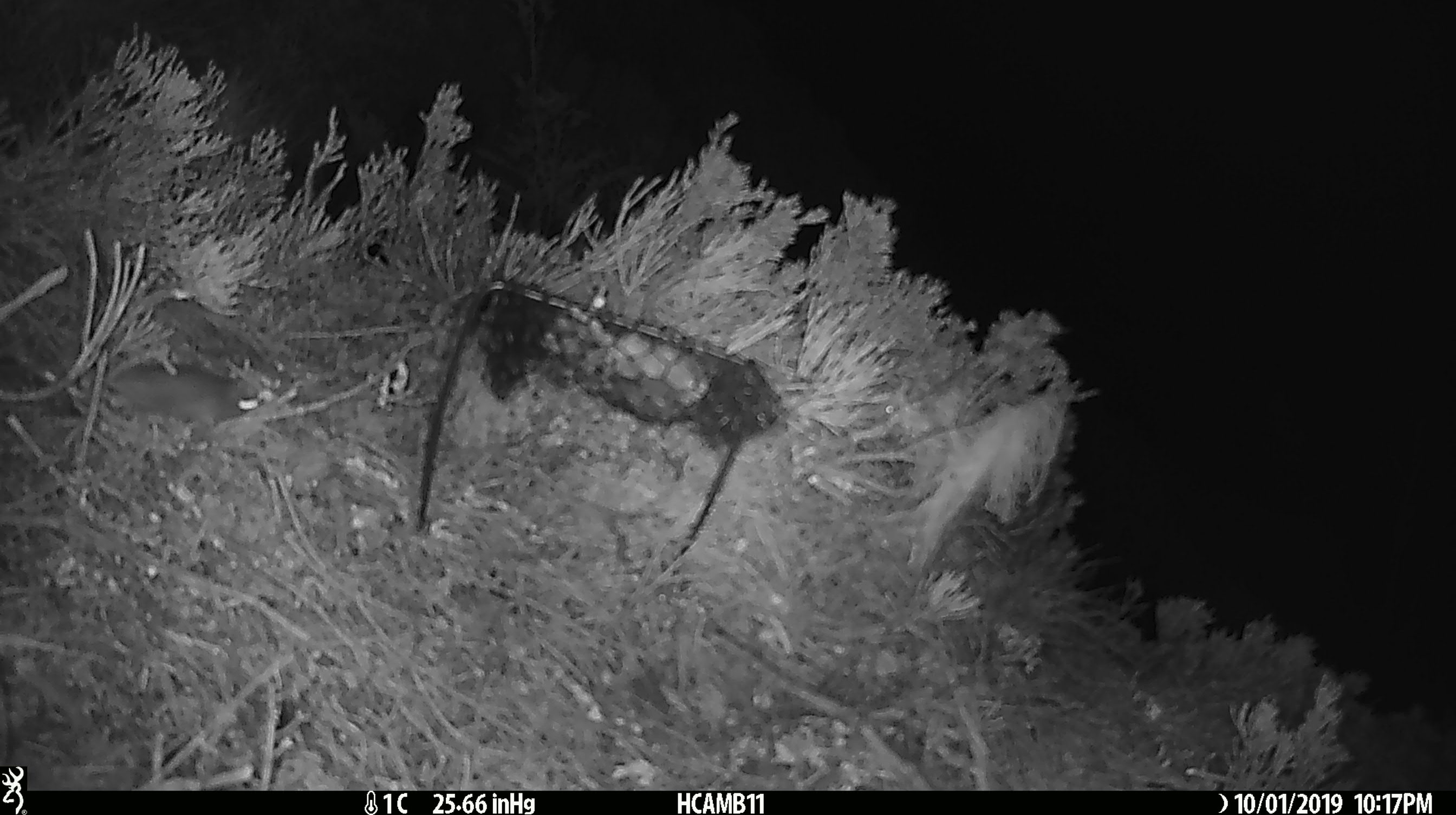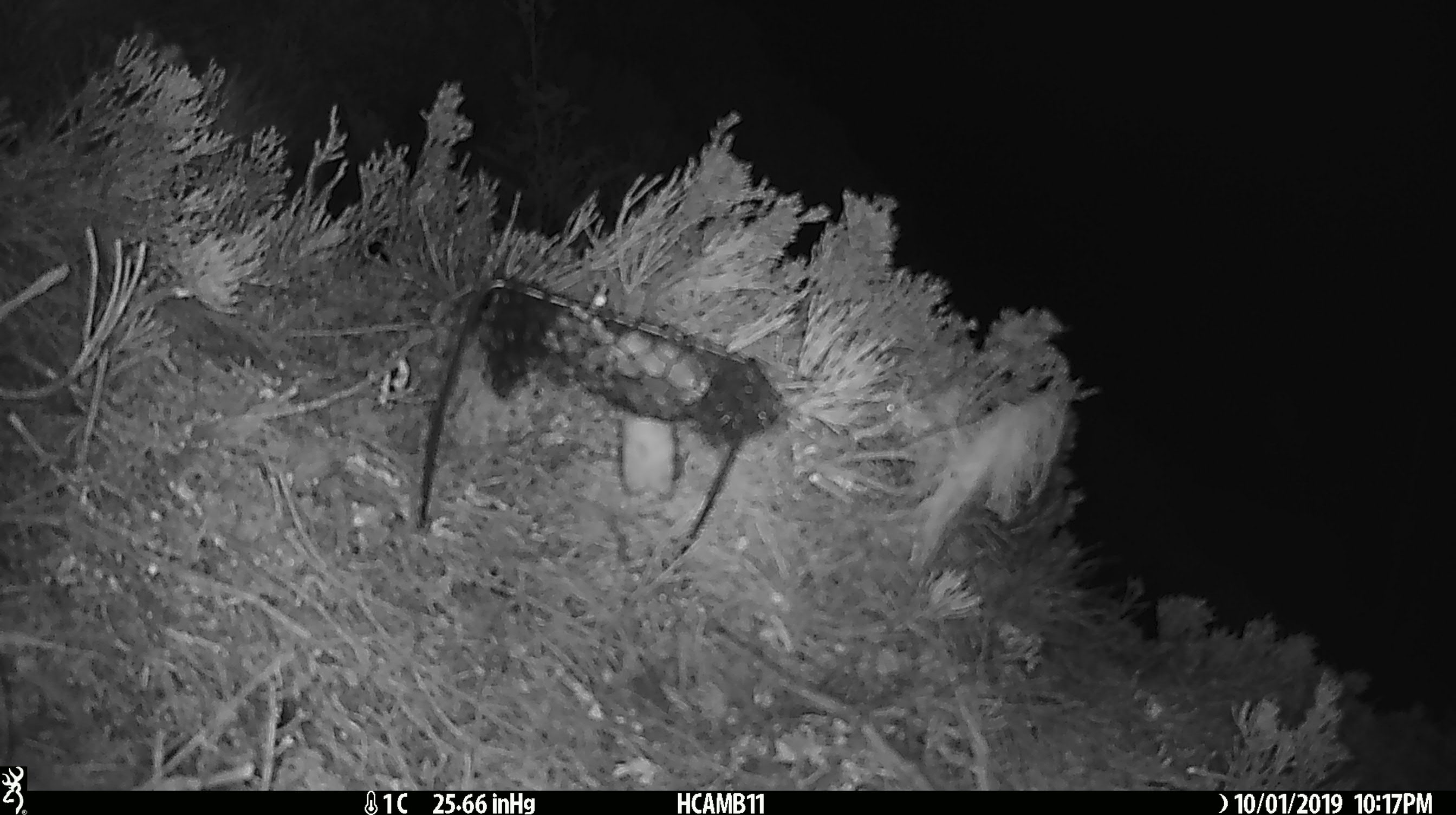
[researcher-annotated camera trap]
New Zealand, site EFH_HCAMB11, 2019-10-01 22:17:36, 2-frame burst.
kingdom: Animalia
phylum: Chordata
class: Mammalia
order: Rodentia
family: Muridae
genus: Mus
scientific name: Mus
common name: mouse